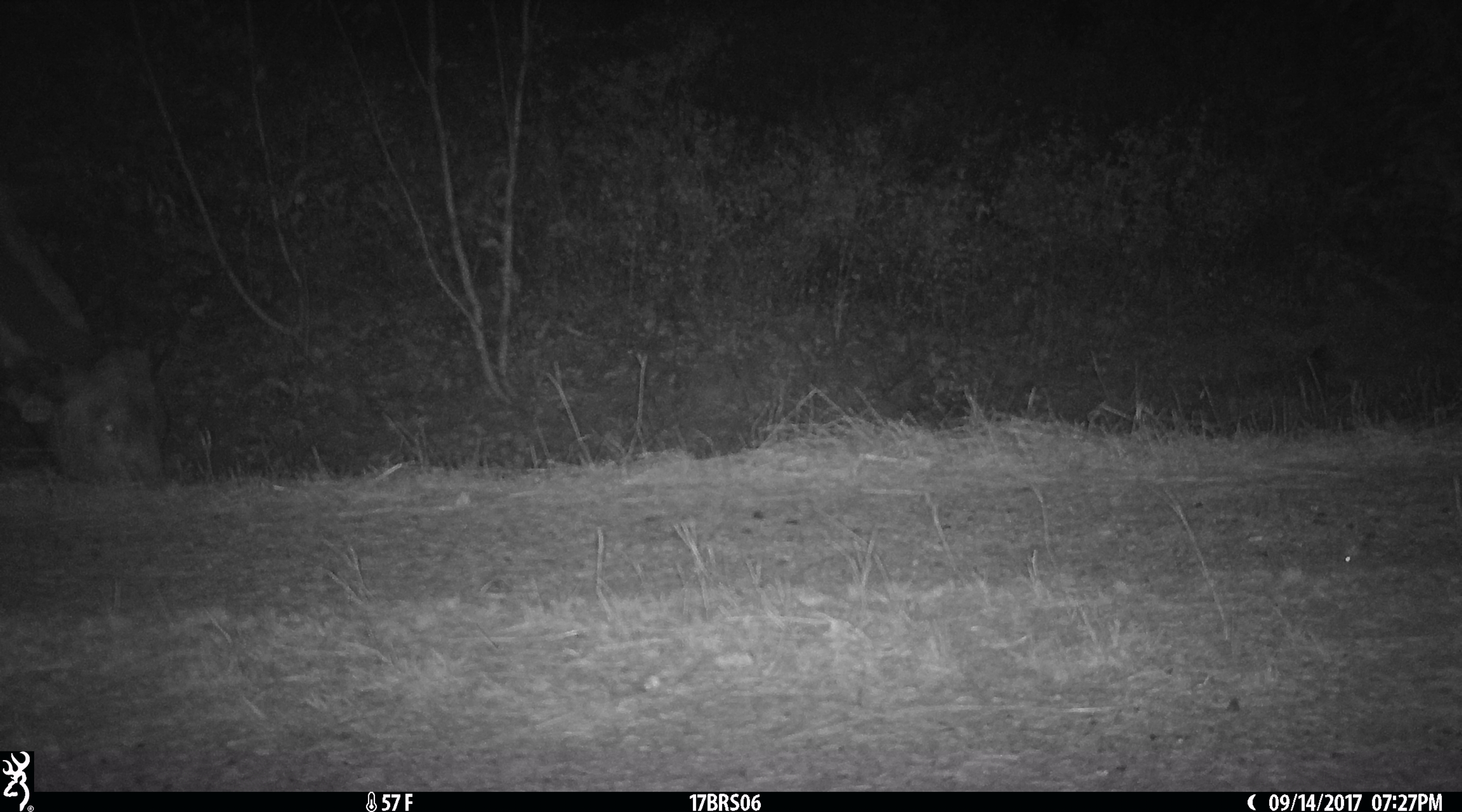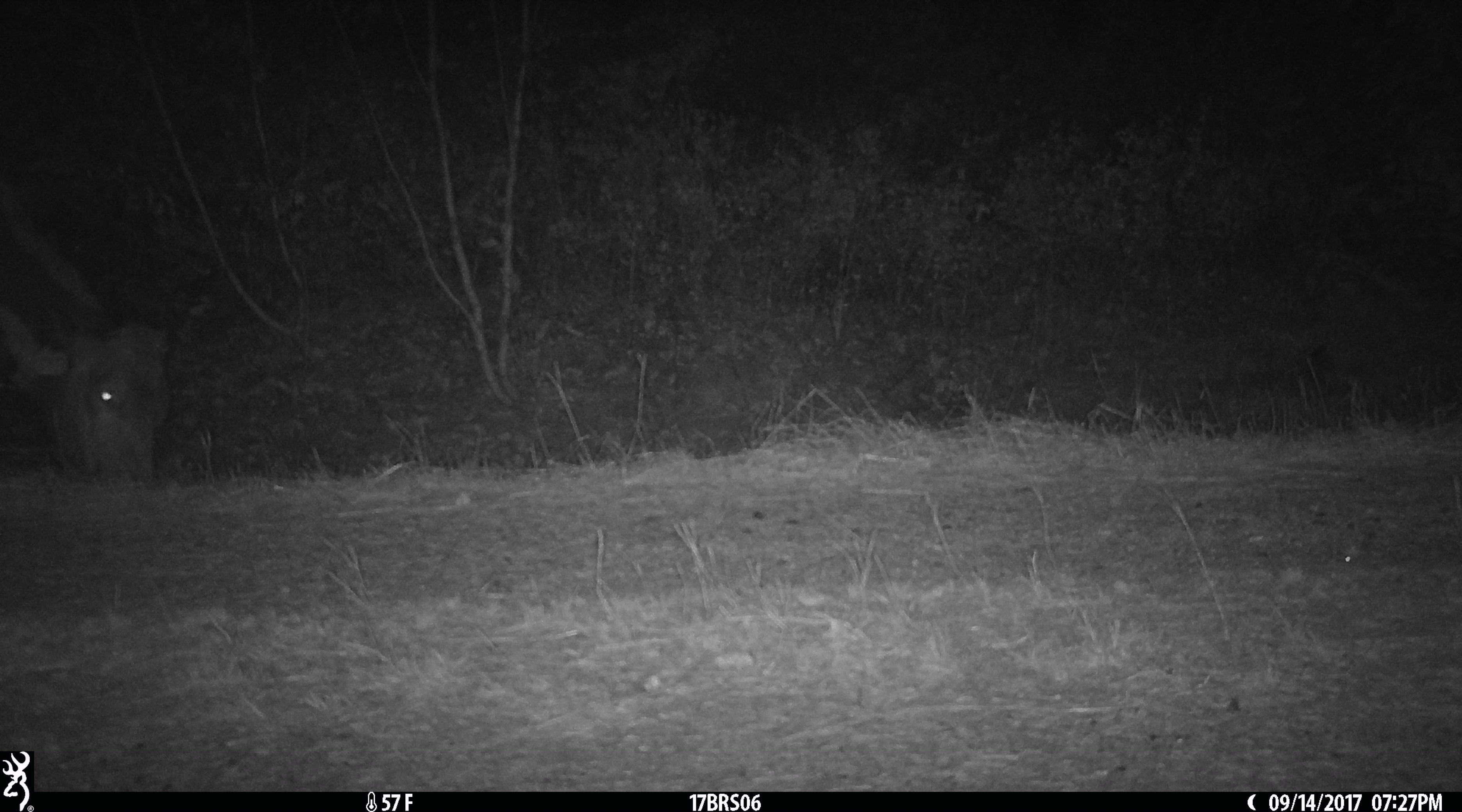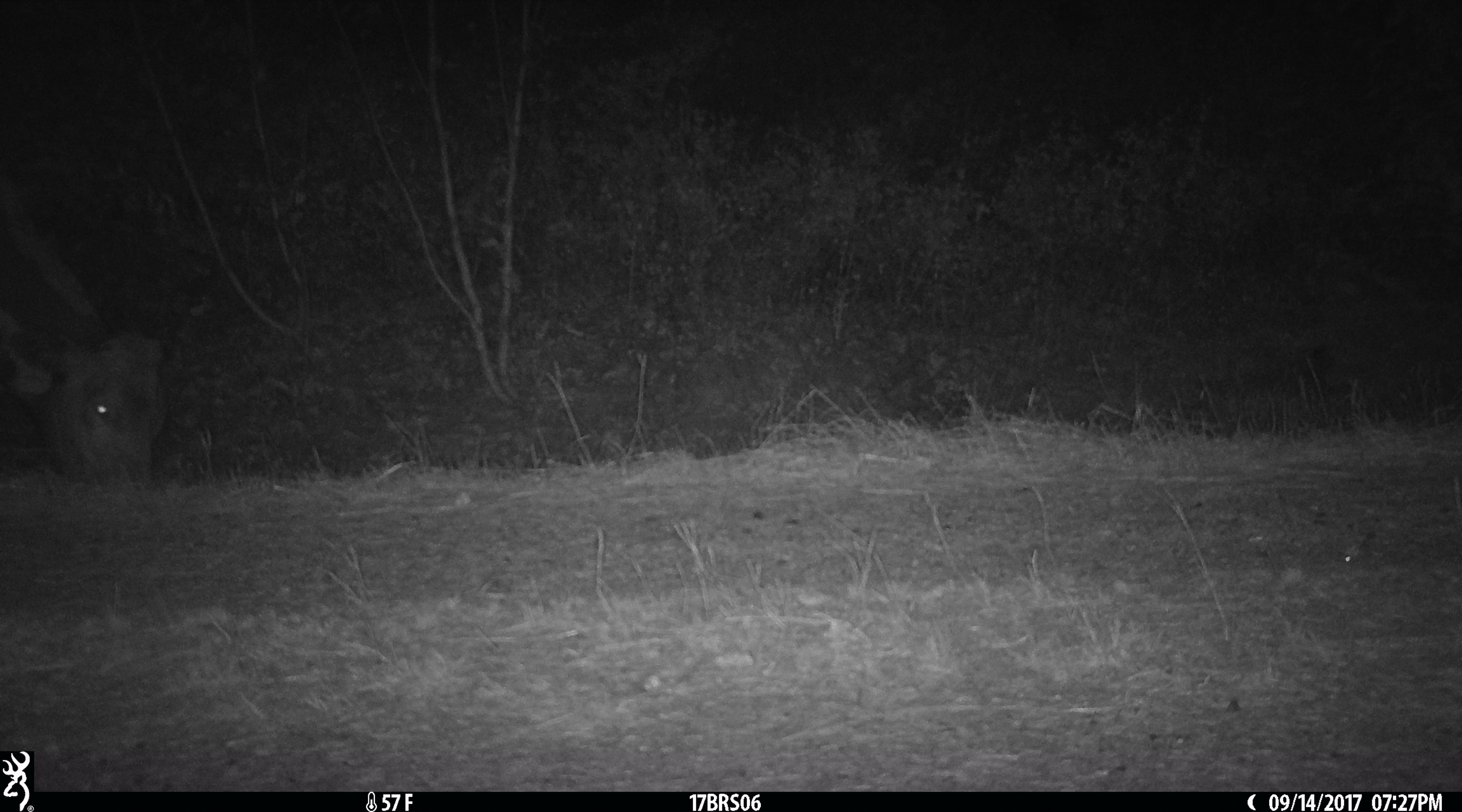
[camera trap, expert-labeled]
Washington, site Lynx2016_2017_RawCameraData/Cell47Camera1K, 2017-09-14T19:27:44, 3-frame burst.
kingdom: Animalia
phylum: Chordata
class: Mammalia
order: Artiodactyla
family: Bovidae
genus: Bos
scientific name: Bos taurus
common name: domestic cattle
Domestic cattle (Bos taurus). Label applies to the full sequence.